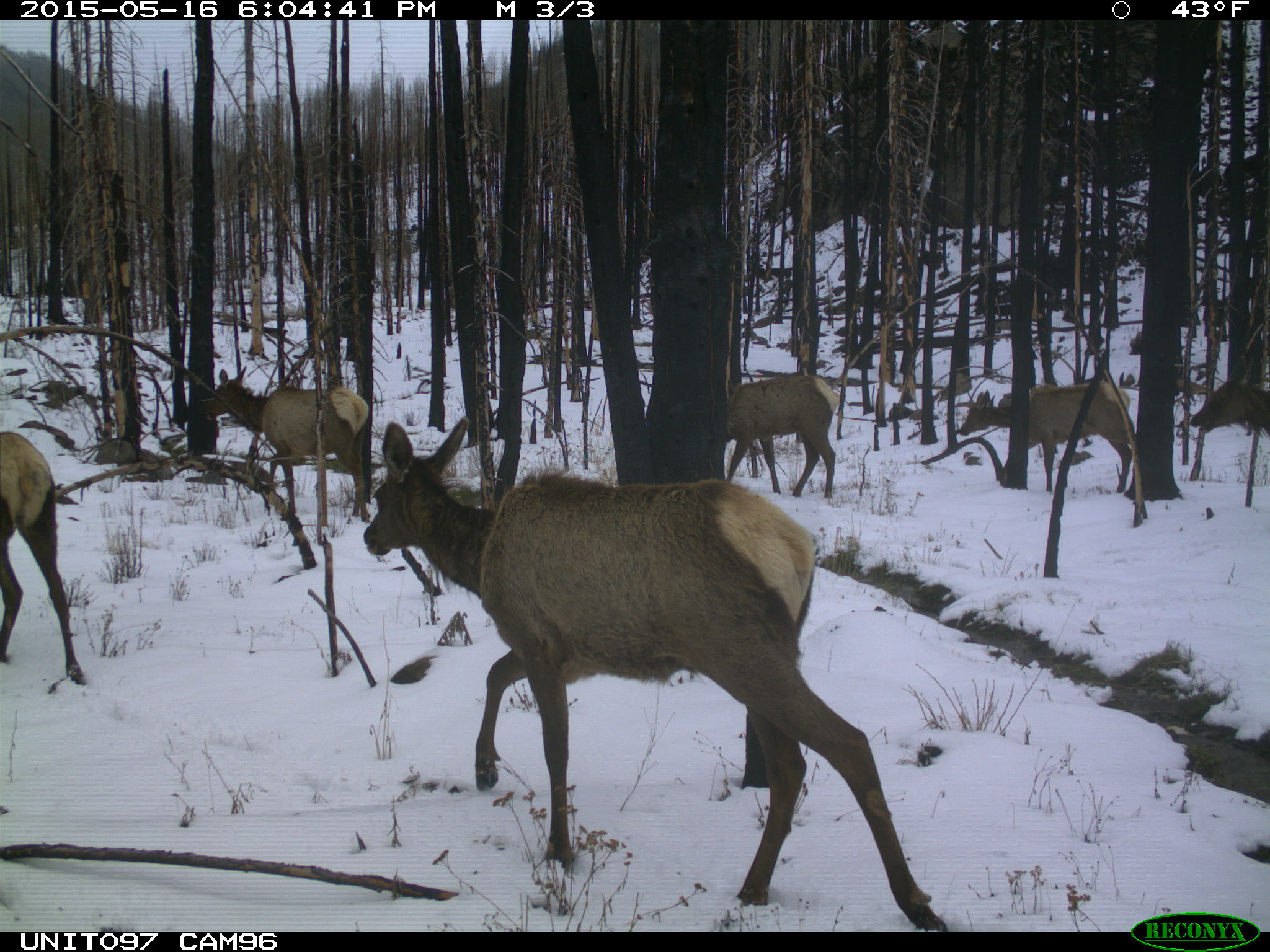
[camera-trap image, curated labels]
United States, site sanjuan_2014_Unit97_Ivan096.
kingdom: Animalia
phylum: Chordata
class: Mammalia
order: Artiodactyla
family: Cervidae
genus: Cervus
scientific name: Cervus elaphus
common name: red deer